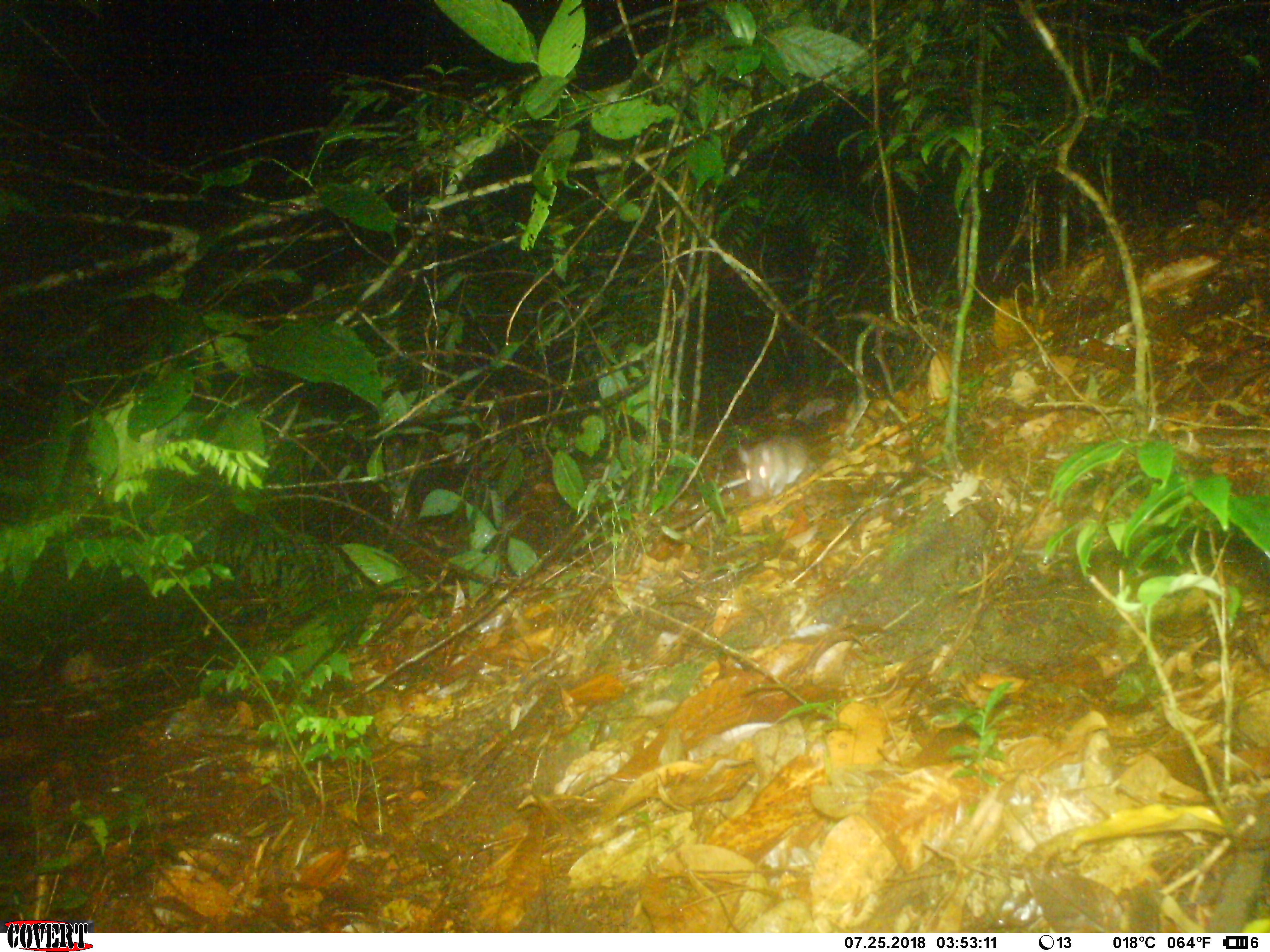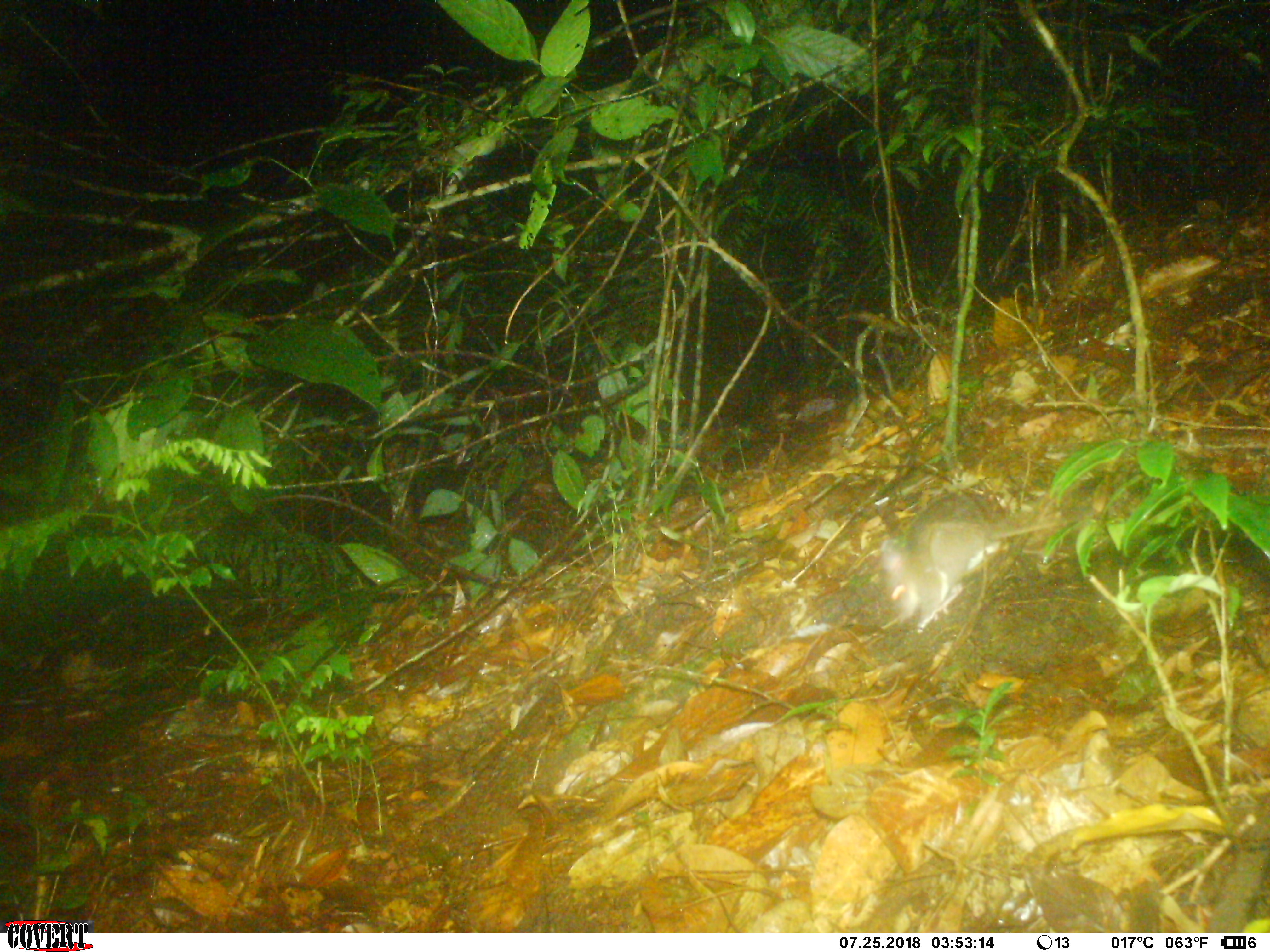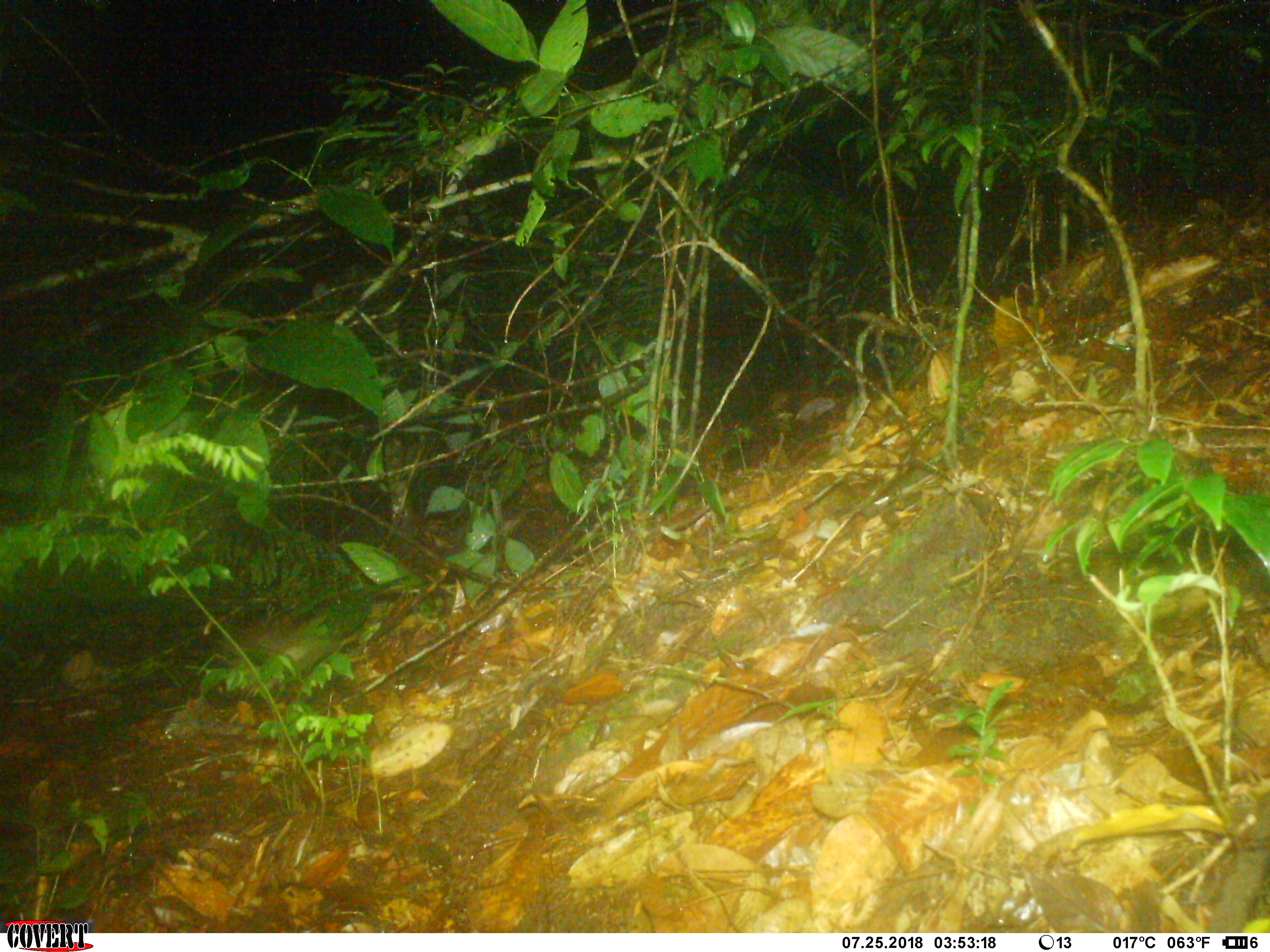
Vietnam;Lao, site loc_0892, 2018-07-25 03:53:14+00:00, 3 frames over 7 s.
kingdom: Animalia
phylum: Chordata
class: Mammalia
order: Rodentia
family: Muridae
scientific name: Muridae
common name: old-world mice and rats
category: unidentified murid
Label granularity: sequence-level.